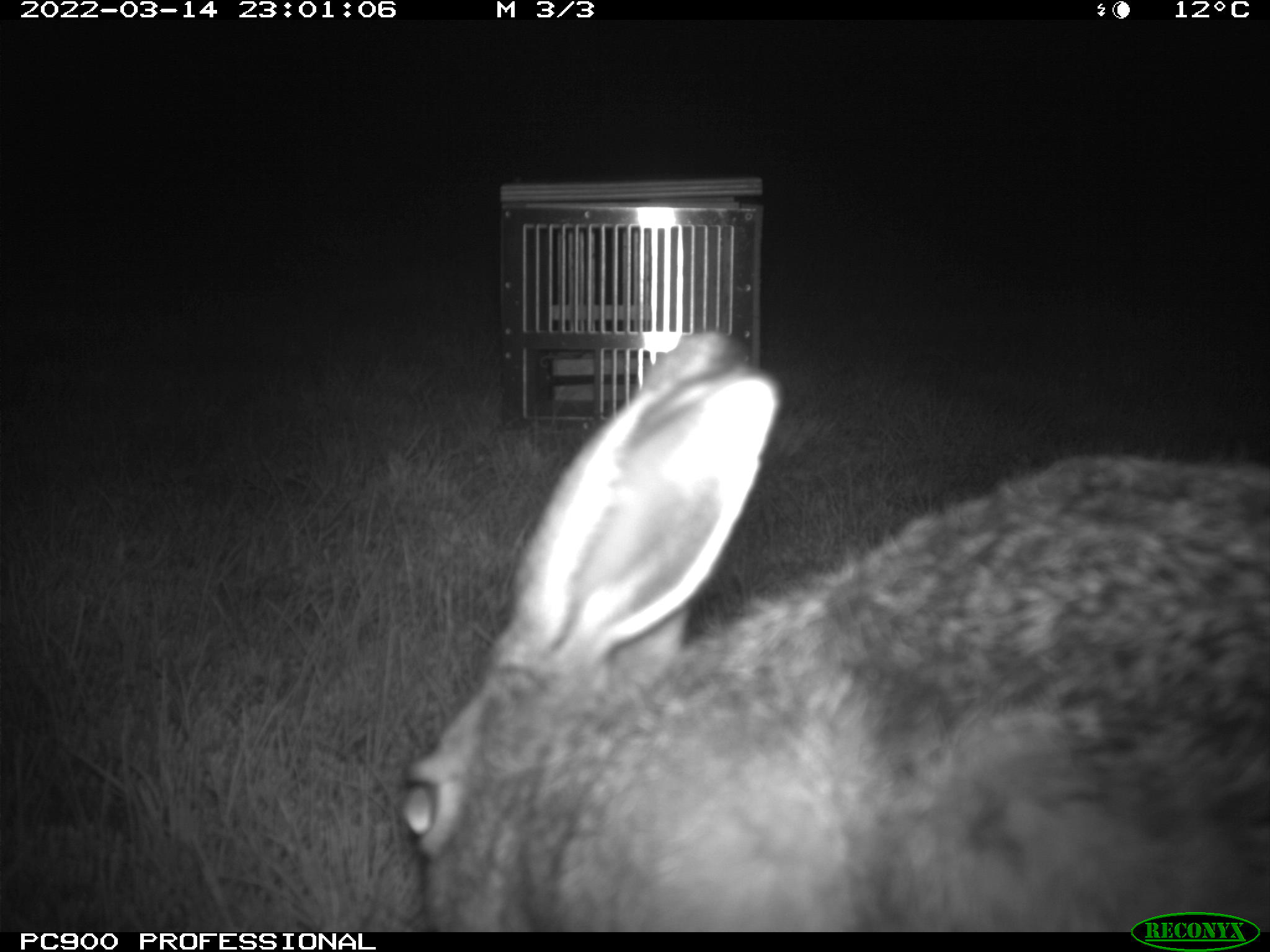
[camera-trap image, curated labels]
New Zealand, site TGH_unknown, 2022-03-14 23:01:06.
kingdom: Animalia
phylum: Chordata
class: Mammalia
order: Lagomorpha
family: Leporidae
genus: Lepus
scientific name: Lepus europaeus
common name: brown hare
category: hare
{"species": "hare (brown hare) (Lepus europaeus)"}